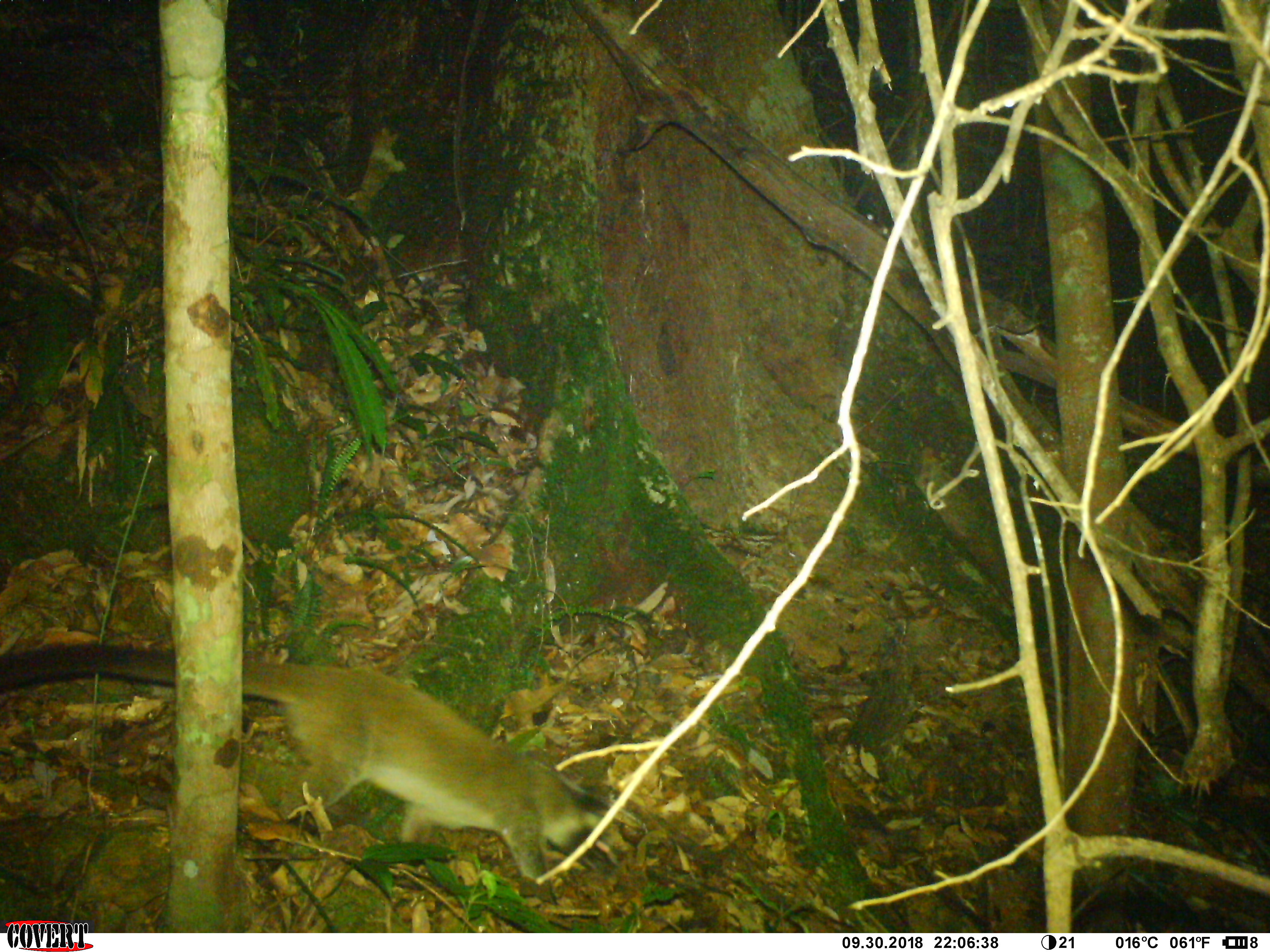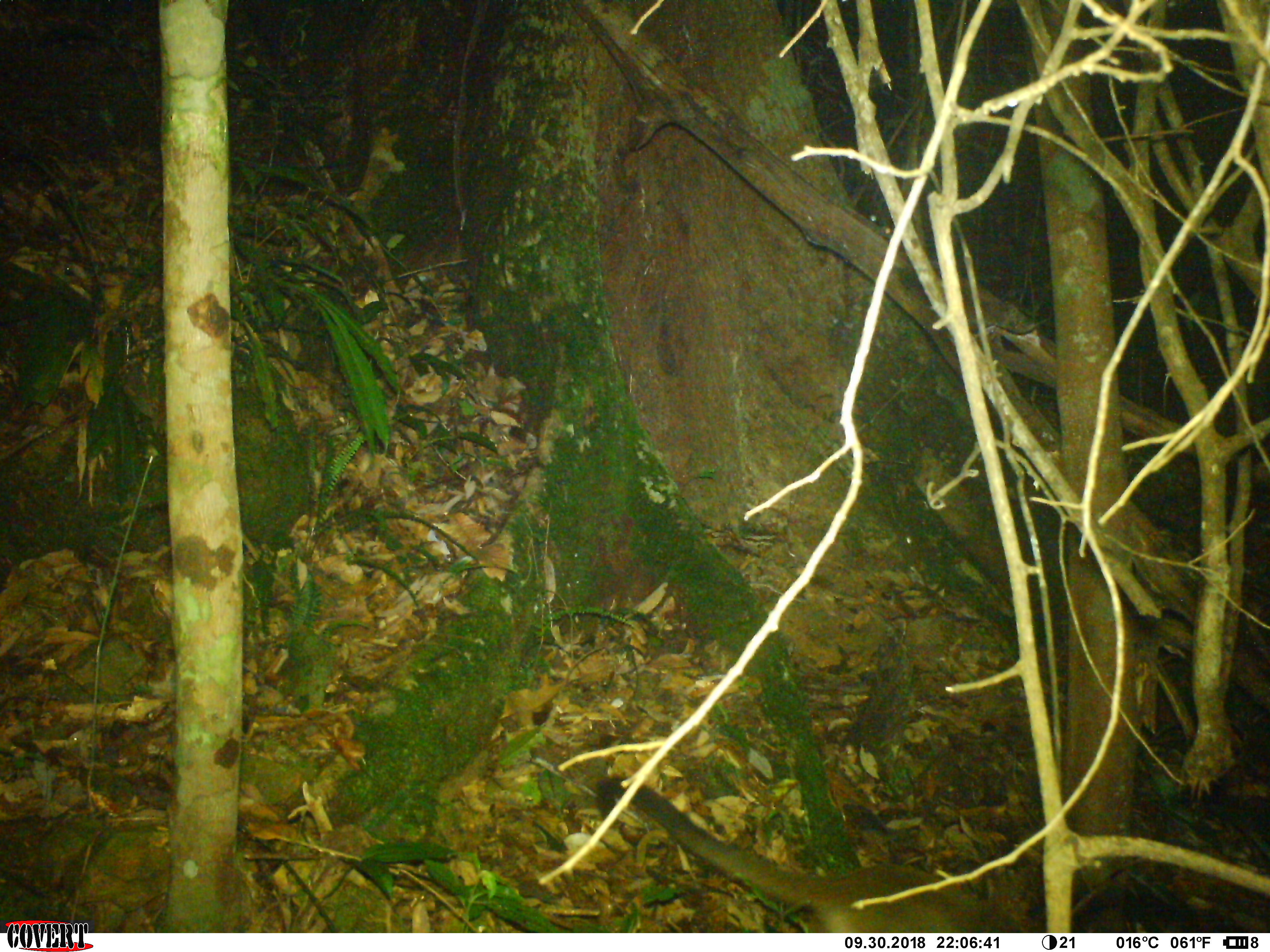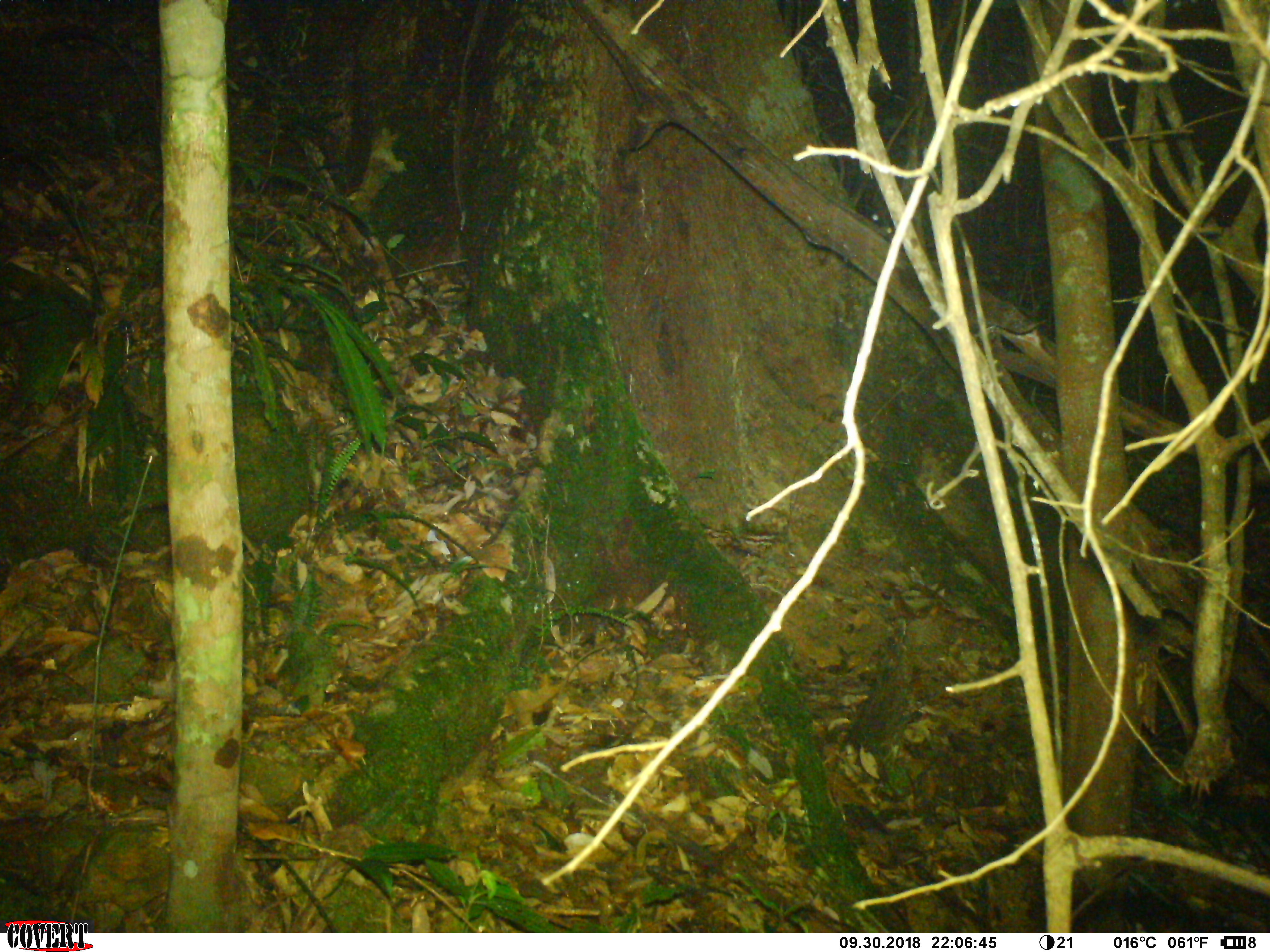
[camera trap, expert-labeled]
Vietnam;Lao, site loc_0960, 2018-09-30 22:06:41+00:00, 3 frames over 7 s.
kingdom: Animalia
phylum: Chordata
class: Mammalia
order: Carnivora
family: Viverridae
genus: Paguma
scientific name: Paguma larvata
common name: masked palm civet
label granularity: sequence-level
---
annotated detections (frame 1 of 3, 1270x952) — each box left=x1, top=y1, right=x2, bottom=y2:
masked palm civet: left=0, top=641, right=638, bottom=904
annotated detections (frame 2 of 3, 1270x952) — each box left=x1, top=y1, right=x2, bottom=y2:
masked palm civet: left=592, top=774, right=1043, bottom=933